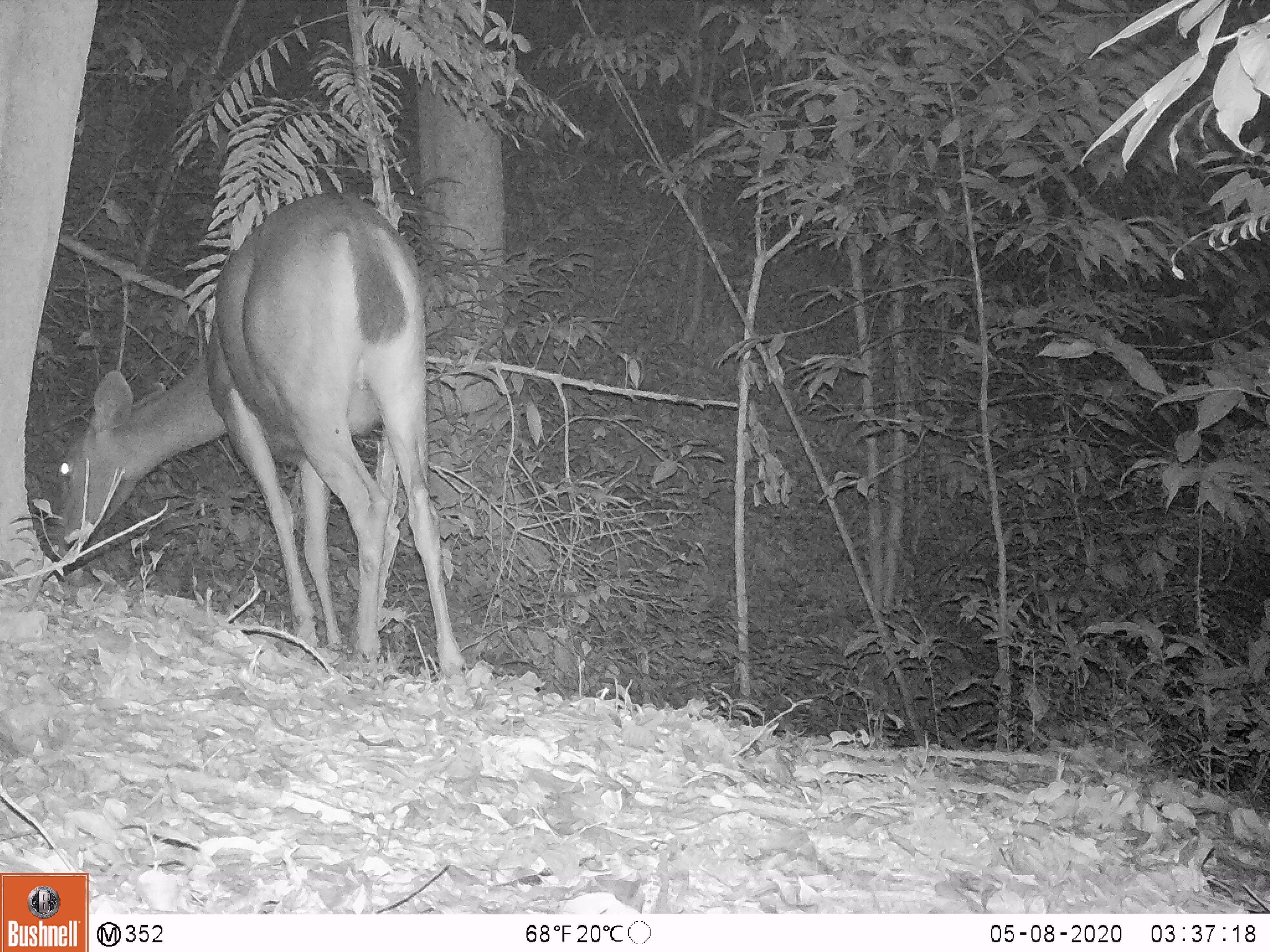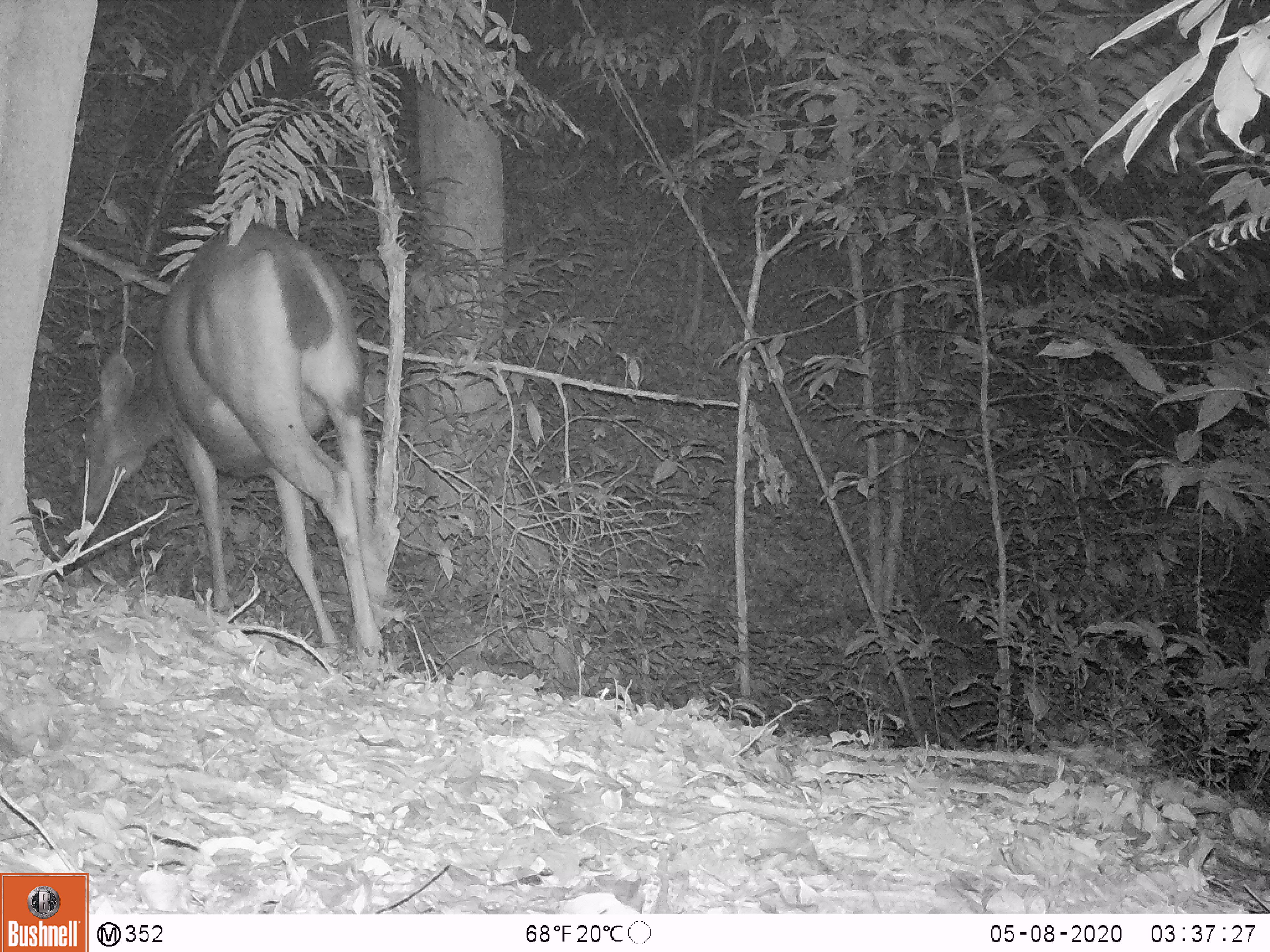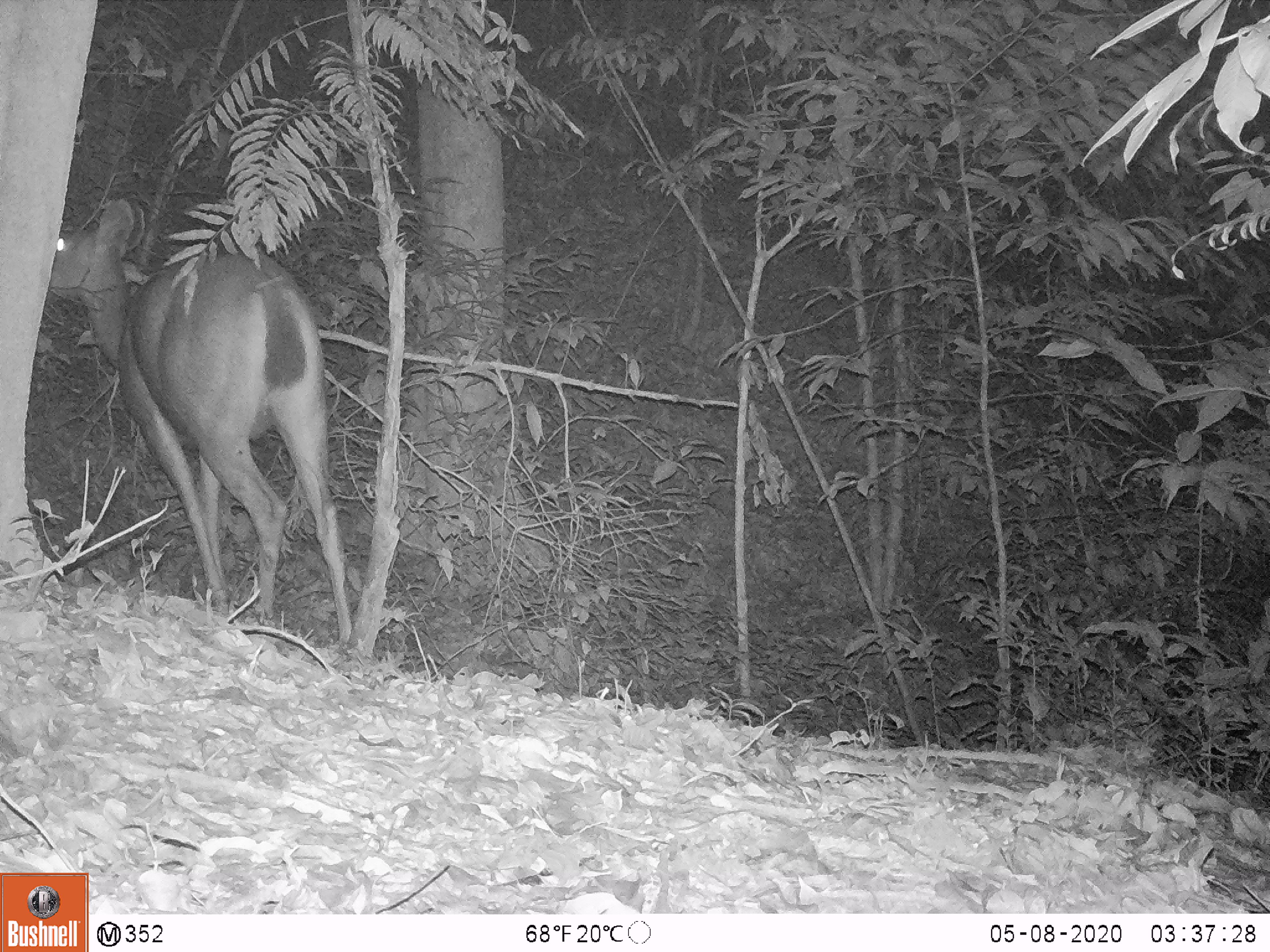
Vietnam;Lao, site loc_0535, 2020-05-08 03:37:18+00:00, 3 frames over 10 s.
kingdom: Animalia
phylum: Chordata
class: Mammalia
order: Artiodactyla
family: Cervidae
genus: Rusa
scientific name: Rusa unicolor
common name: sambar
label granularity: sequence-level